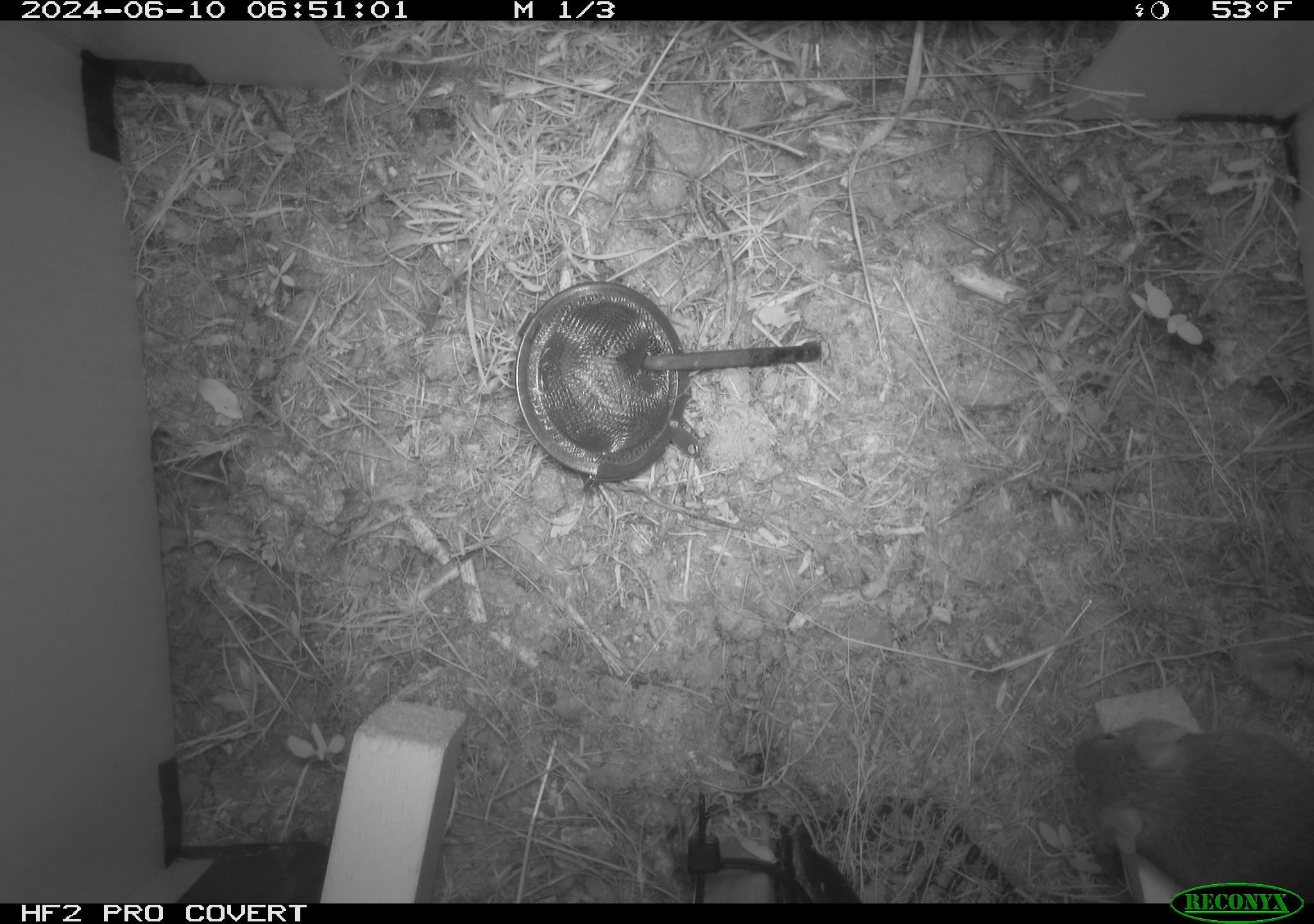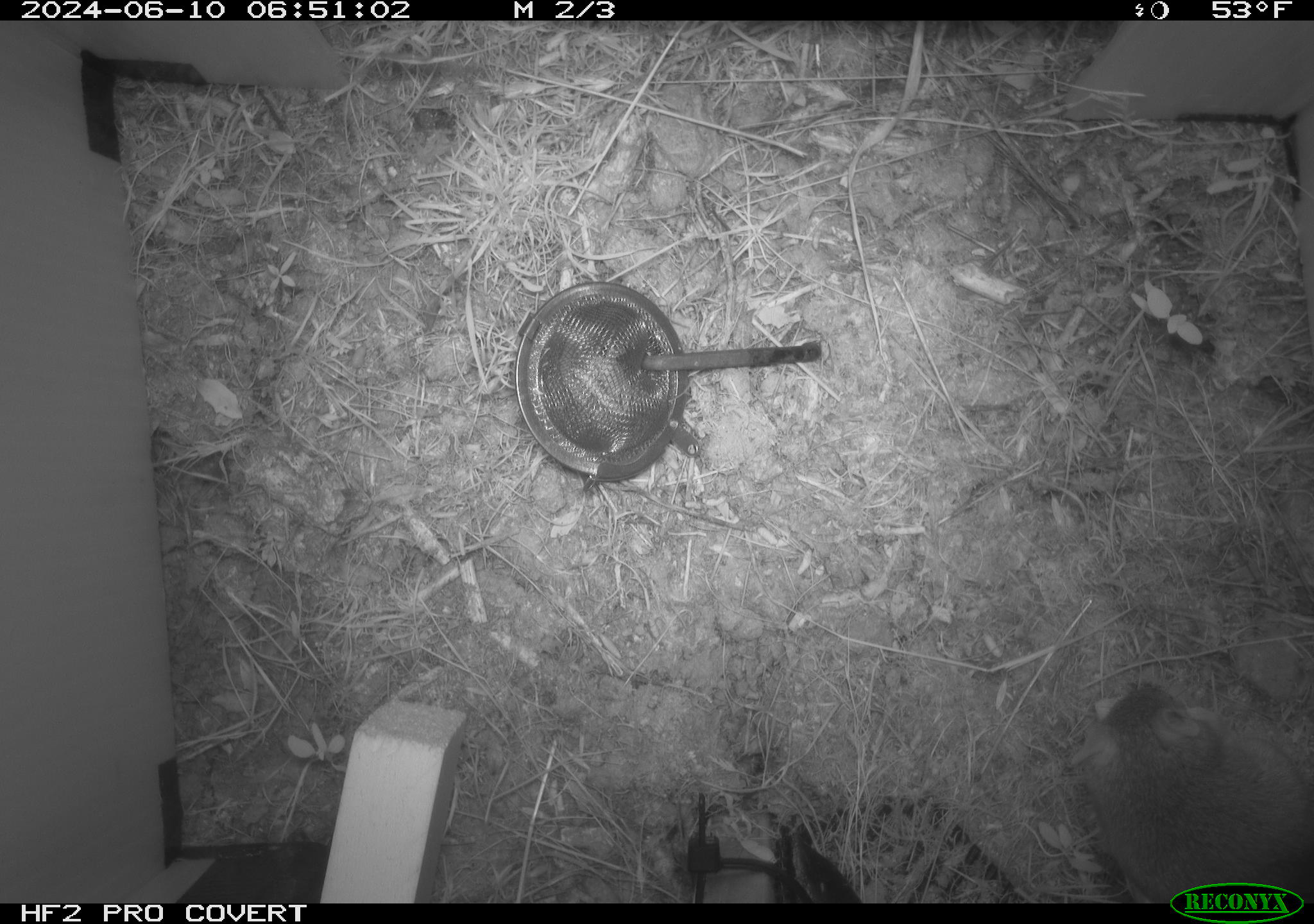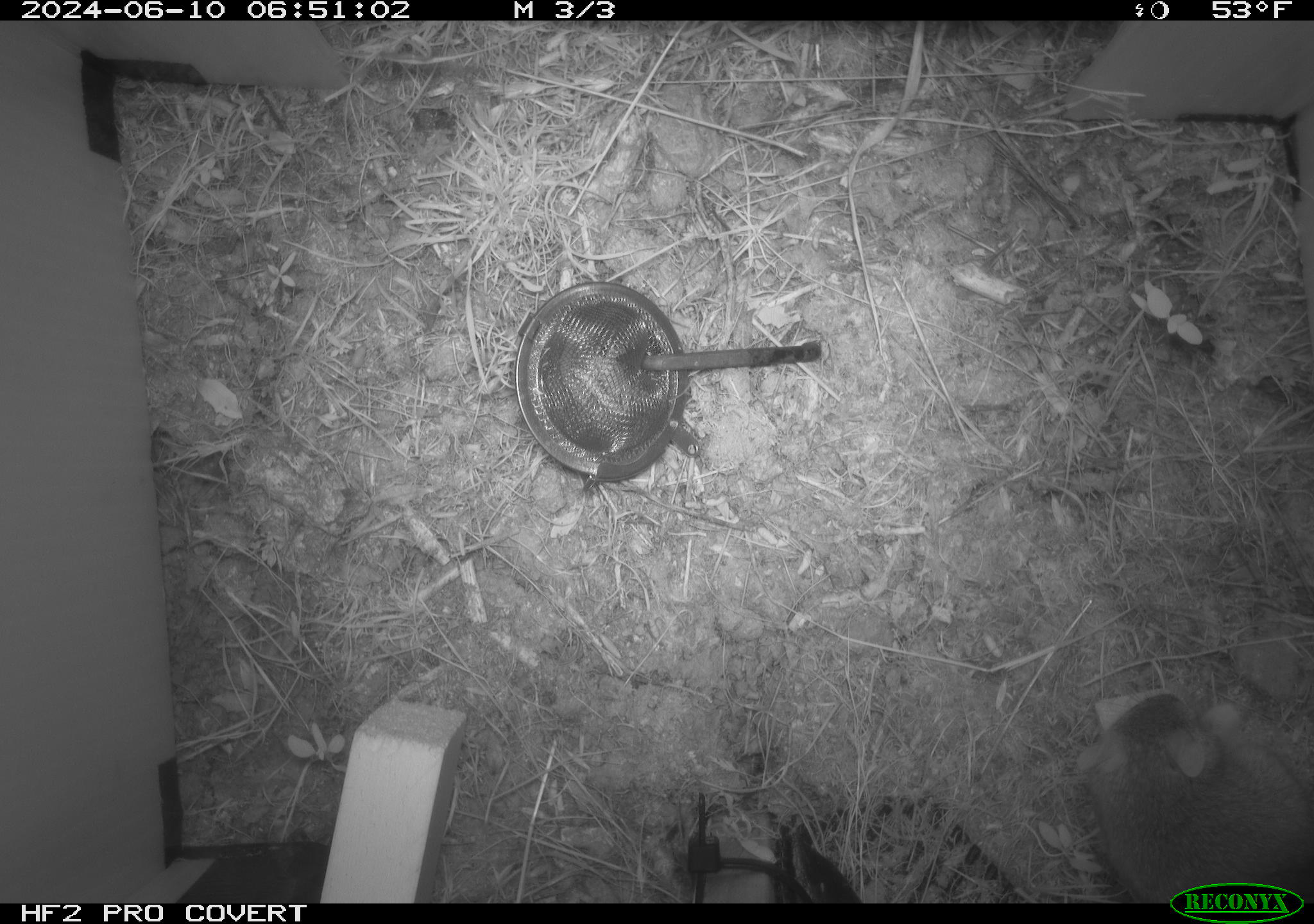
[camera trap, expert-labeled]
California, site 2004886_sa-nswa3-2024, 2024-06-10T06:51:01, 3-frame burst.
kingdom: Animalia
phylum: Chordata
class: Mammalia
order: Rodentia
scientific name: Rodentia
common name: rodent